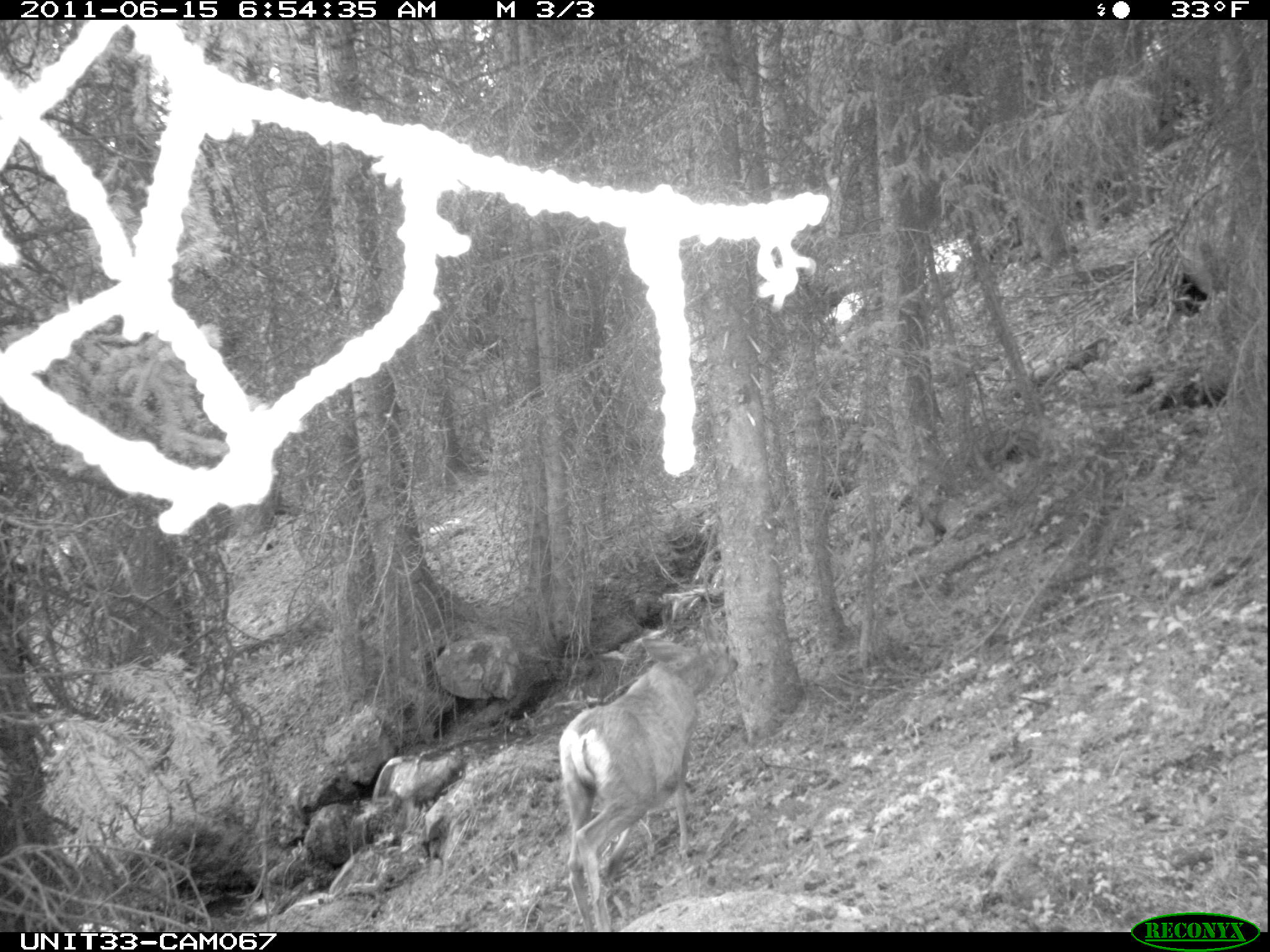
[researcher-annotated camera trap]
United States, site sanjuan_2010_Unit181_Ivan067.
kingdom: Animalia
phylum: Chordata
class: Mammalia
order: Artiodactyla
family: Cervidae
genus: Odocoileus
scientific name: Odocoileus hemionus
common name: mule deer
Odocoileus hemionus (mule deer).